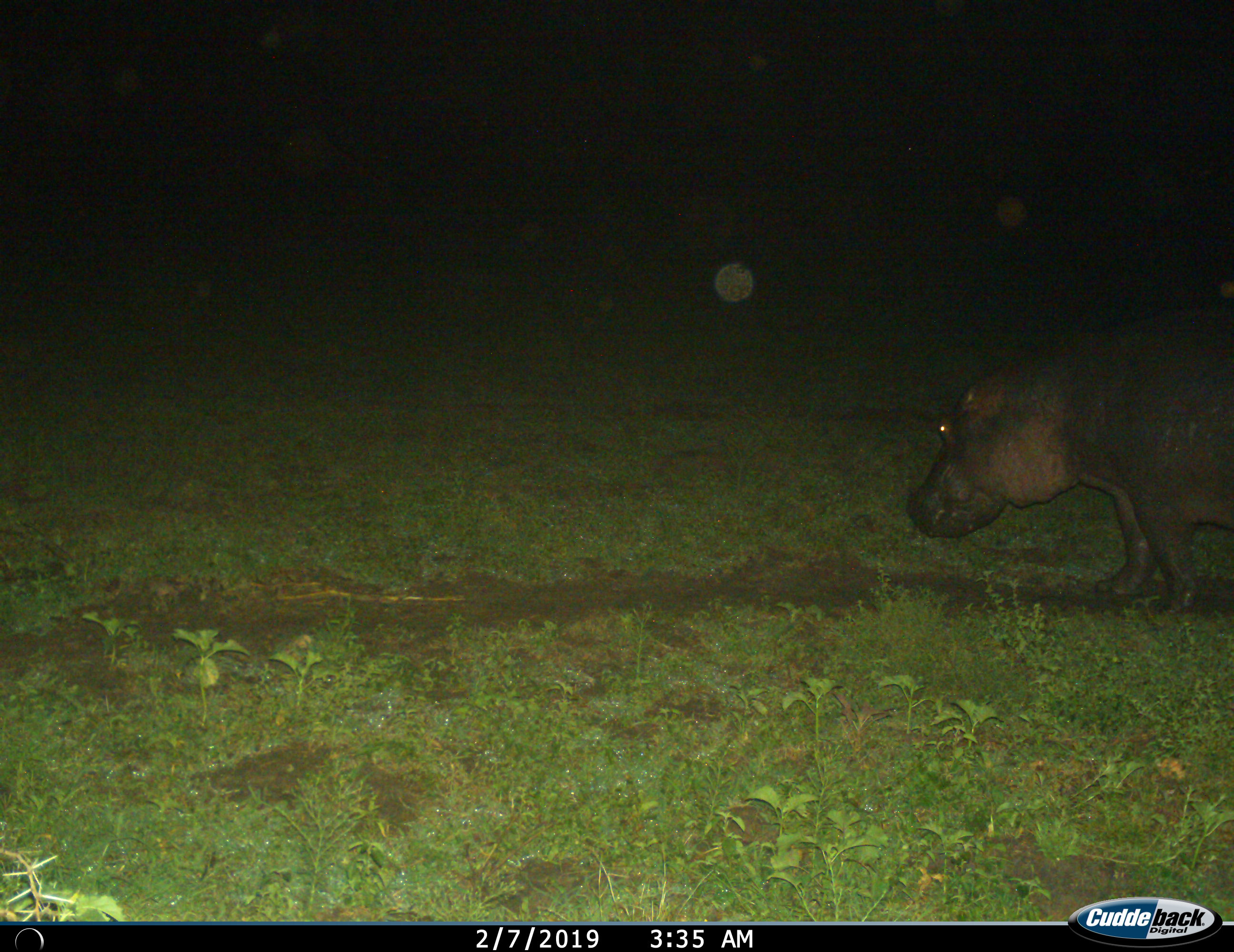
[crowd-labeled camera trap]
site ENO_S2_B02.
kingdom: Animalia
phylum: Chordata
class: Mammalia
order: Artiodactyla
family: Hippopotamidae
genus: Hippopotamus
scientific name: Hippopotamus amphibius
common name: hippopotamus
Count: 1.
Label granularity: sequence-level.